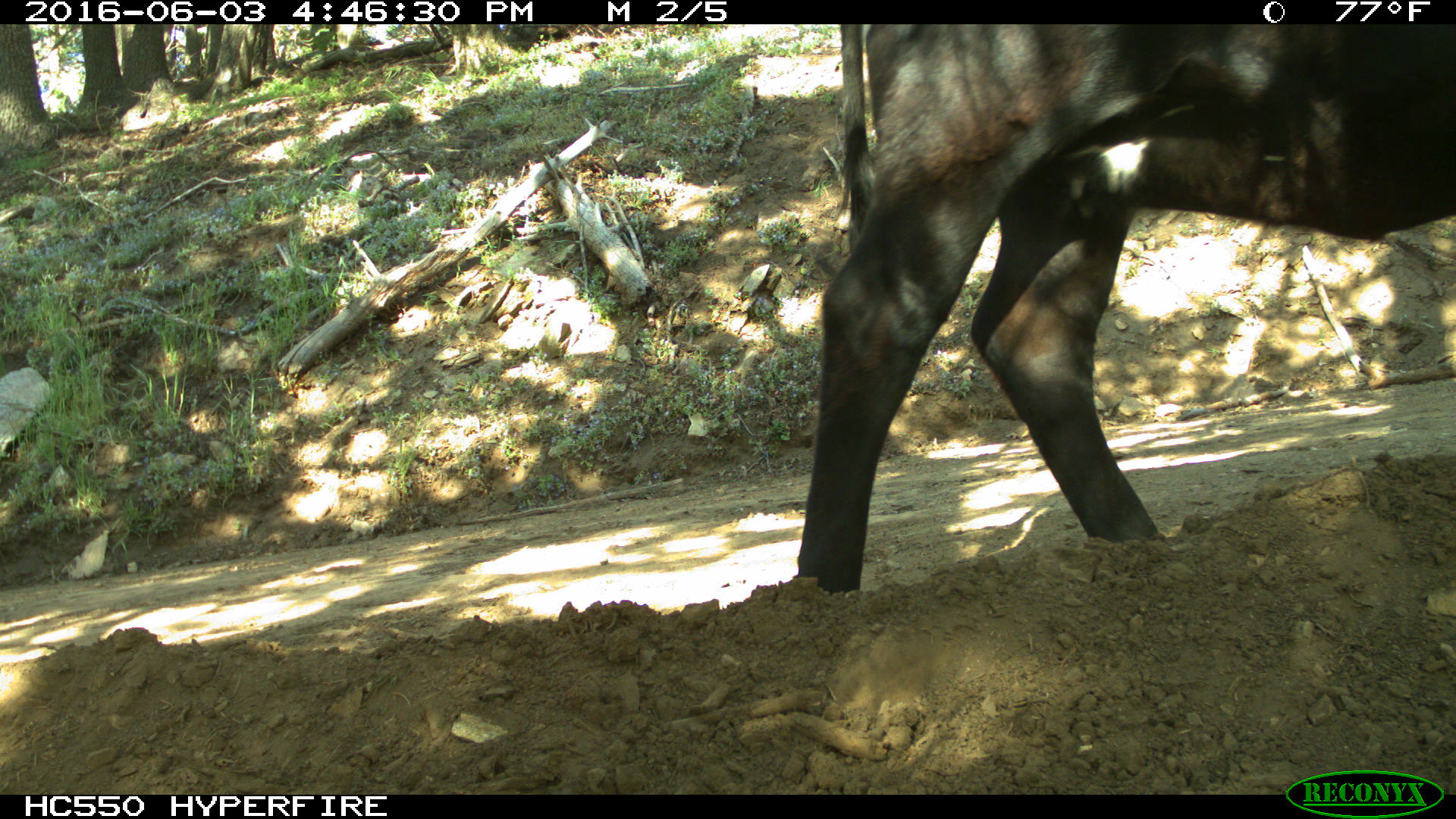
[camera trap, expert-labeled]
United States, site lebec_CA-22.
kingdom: Animalia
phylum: Chordata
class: Mammalia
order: Artiodactyla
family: Bovidae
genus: Bos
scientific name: Bos taurus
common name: domestic cow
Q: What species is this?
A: Bos taurus (domestic cow).